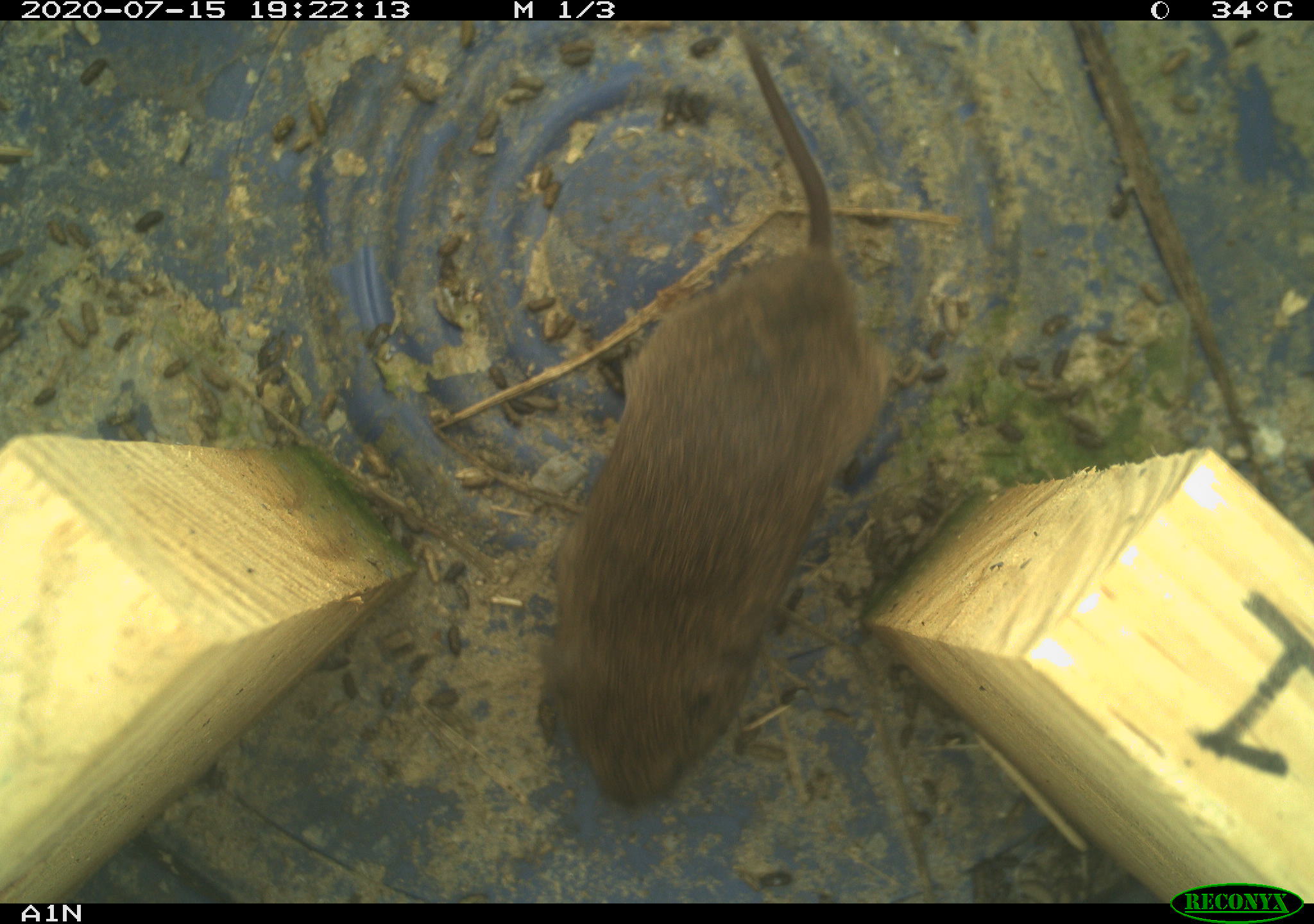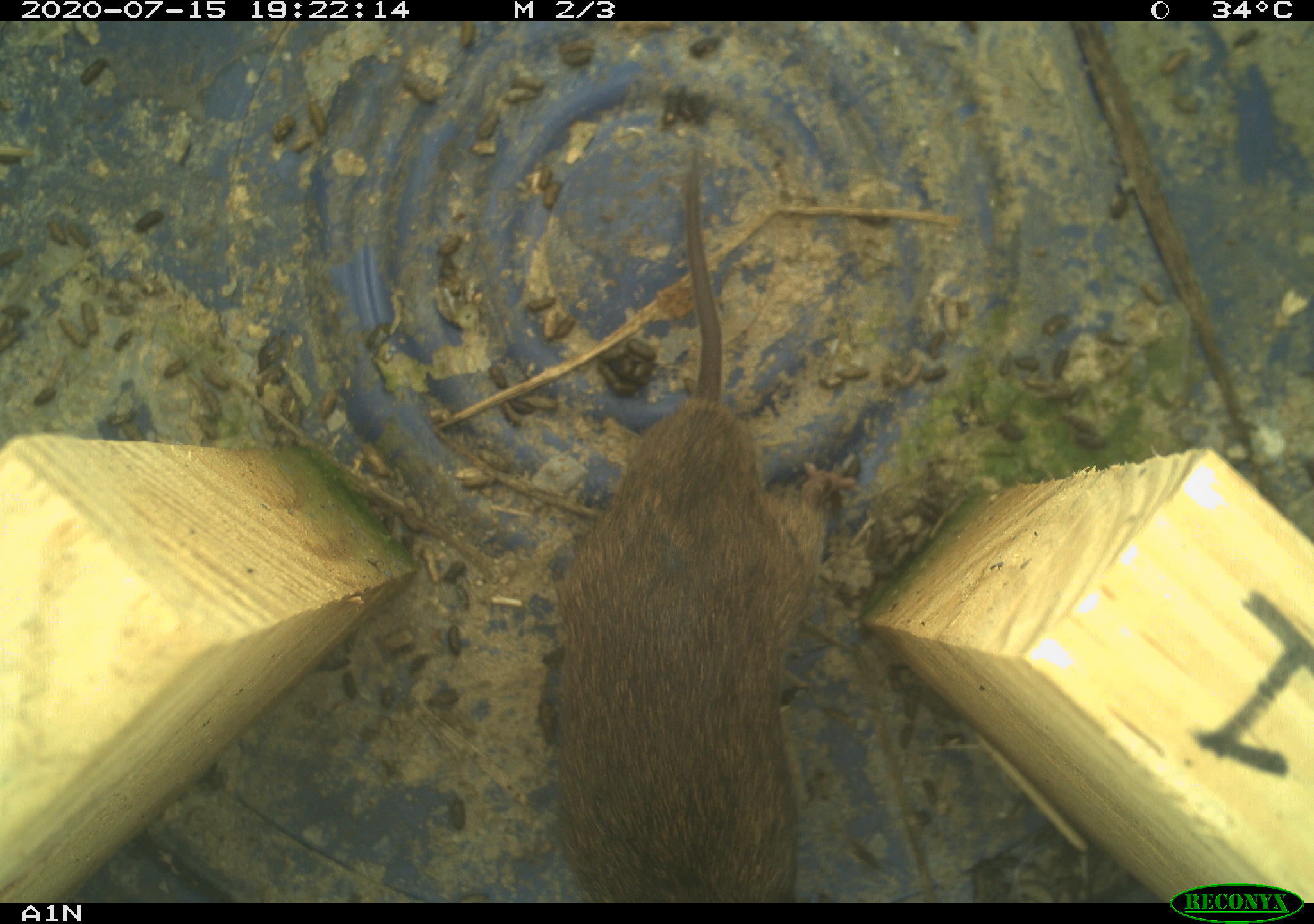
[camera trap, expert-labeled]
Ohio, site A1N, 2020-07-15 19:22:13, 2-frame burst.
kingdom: Animalia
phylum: Chordata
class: Mammalia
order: Rodentia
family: Cricetidae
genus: Microtus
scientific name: Microtus pennsylvanicus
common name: meadow vole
Meadow vole (Microtus pennsylvanicus).